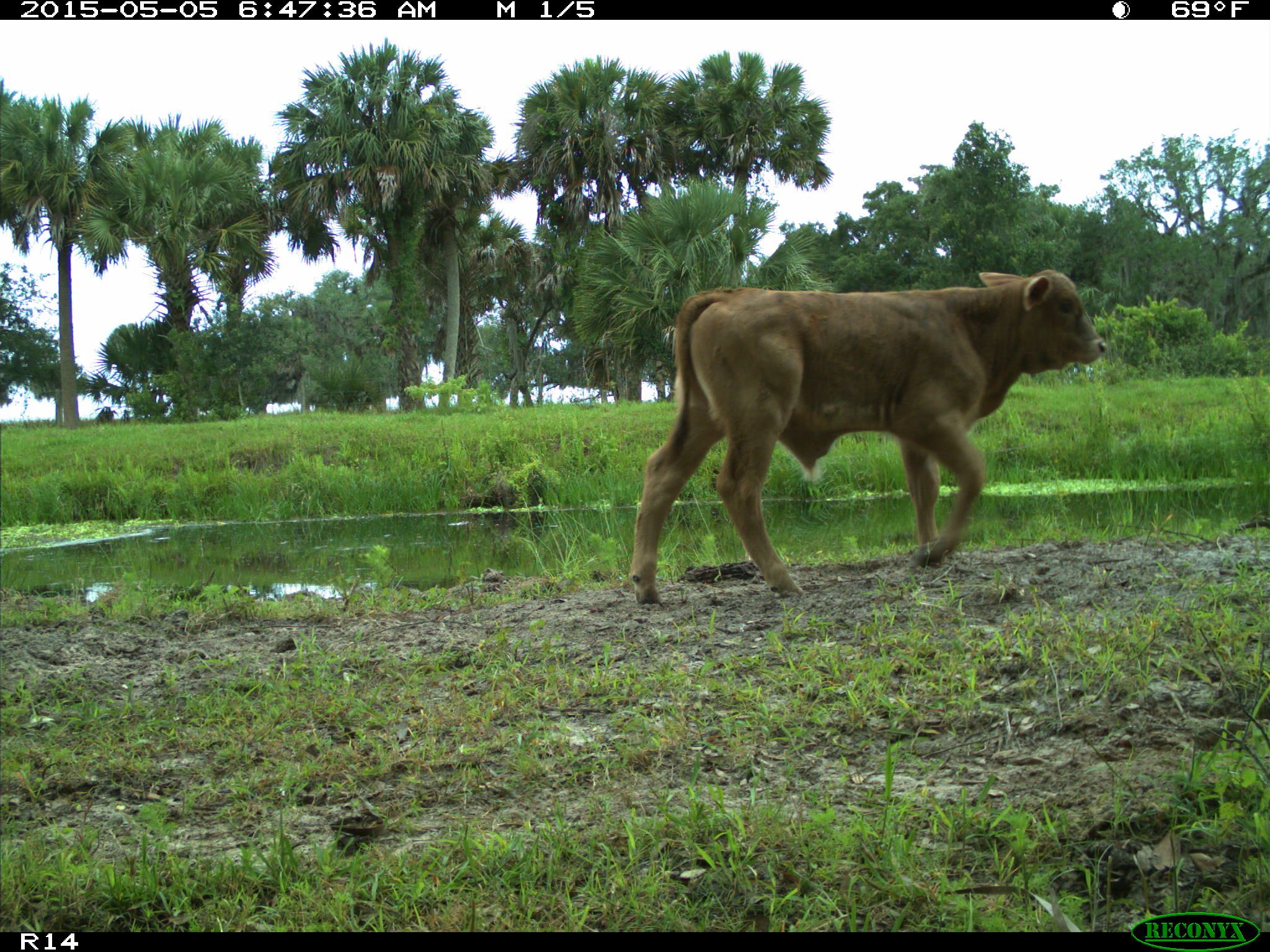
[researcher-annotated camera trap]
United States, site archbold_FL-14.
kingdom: Animalia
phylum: Chordata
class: Mammalia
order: Artiodactyla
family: Bovidae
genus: Bos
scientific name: Bos taurus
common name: domestic cow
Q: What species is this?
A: Bos taurus (domestic cow).